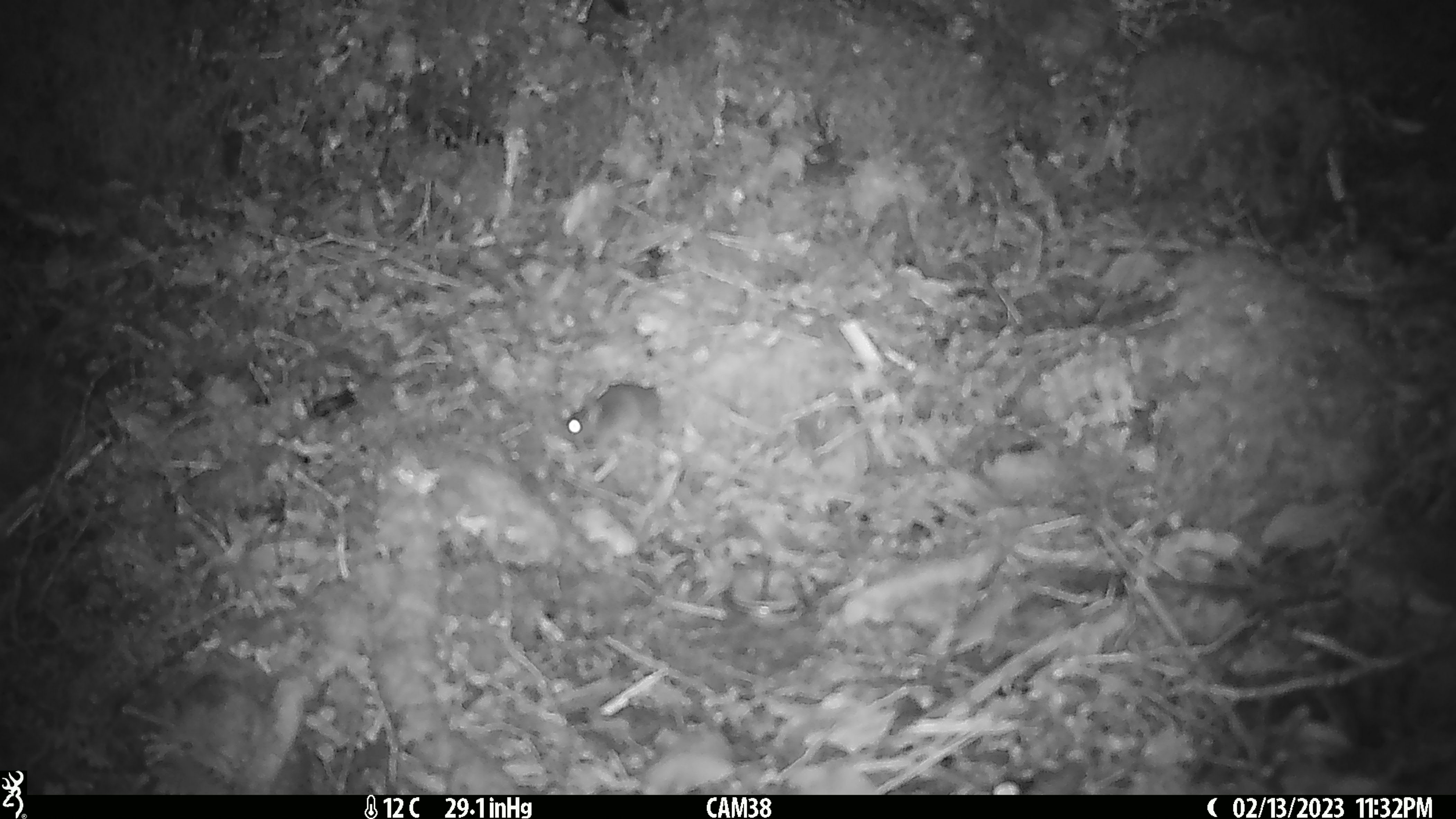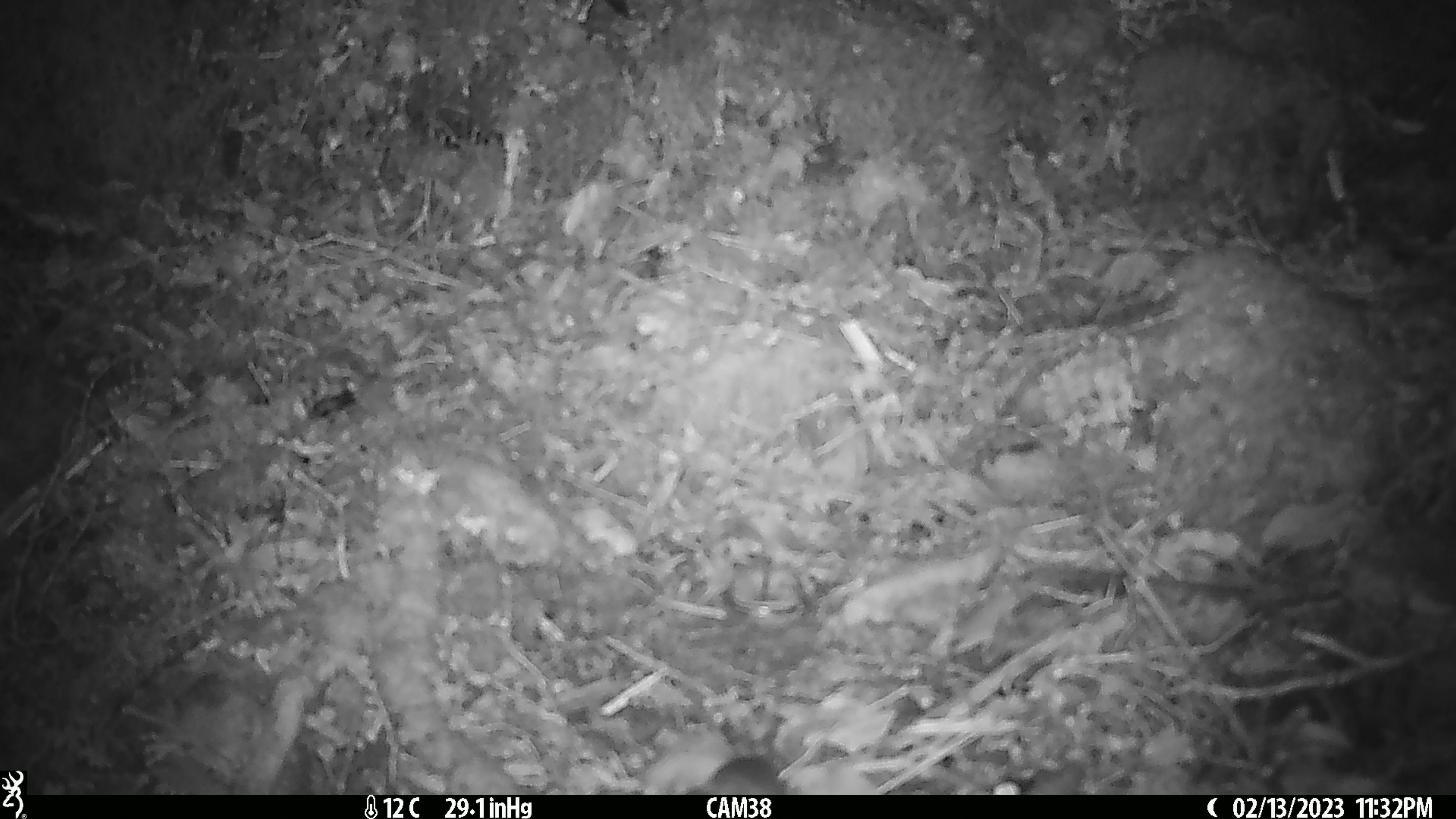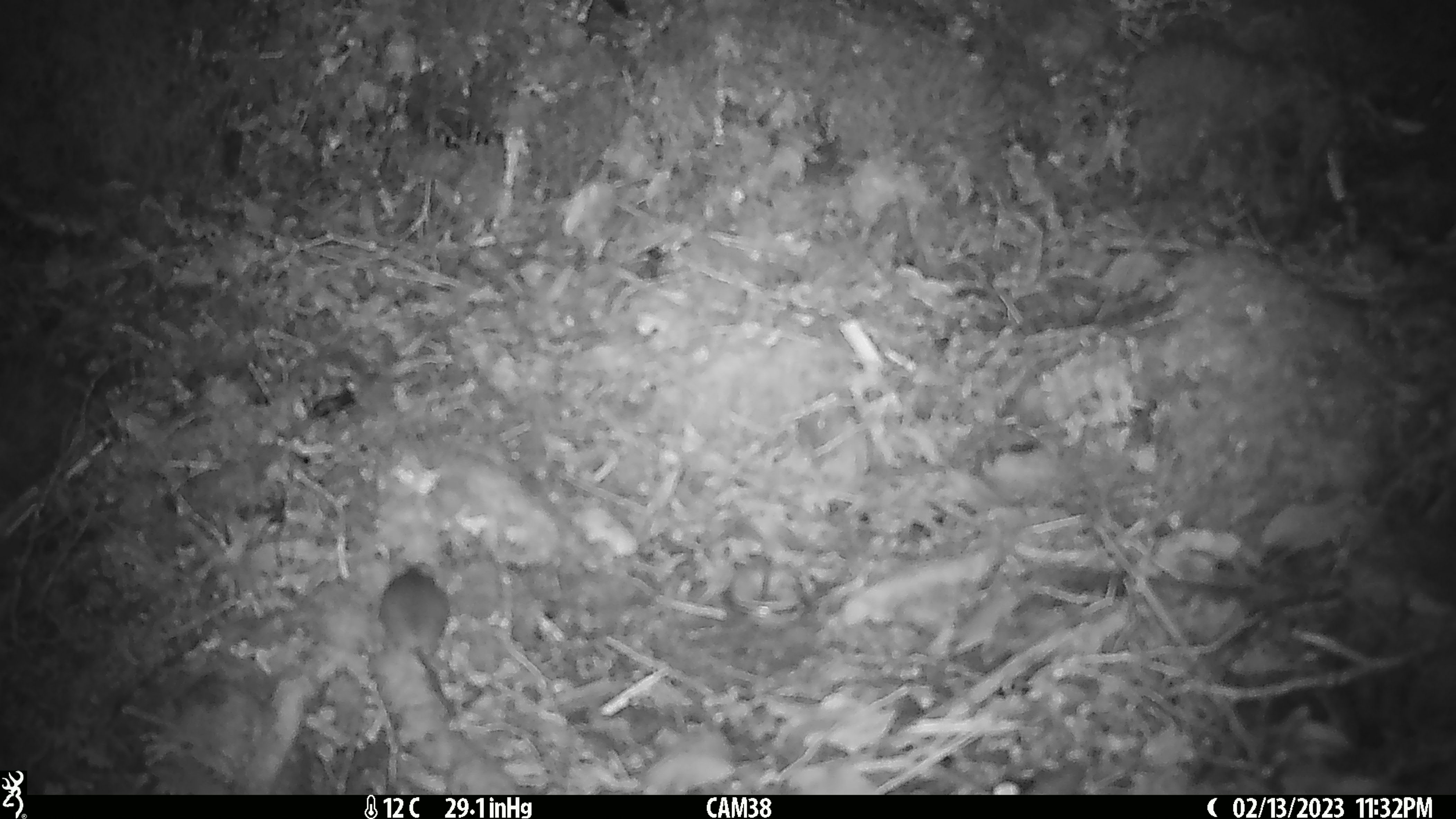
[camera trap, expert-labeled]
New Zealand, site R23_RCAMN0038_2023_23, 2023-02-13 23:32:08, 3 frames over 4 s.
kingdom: Animalia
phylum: Chordata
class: Mammalia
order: Rodentia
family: Muridae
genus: Mus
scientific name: Mus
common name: mouse